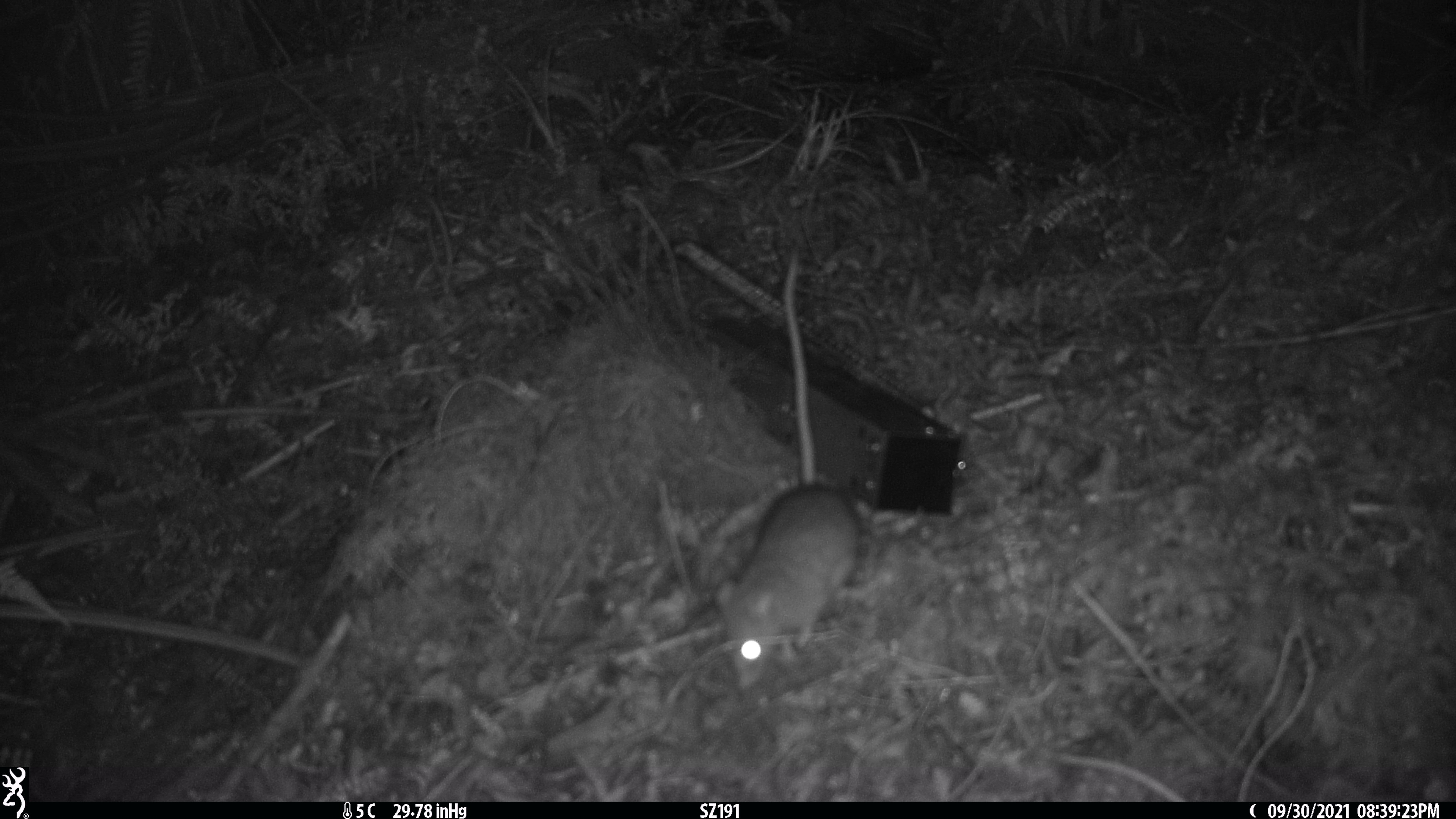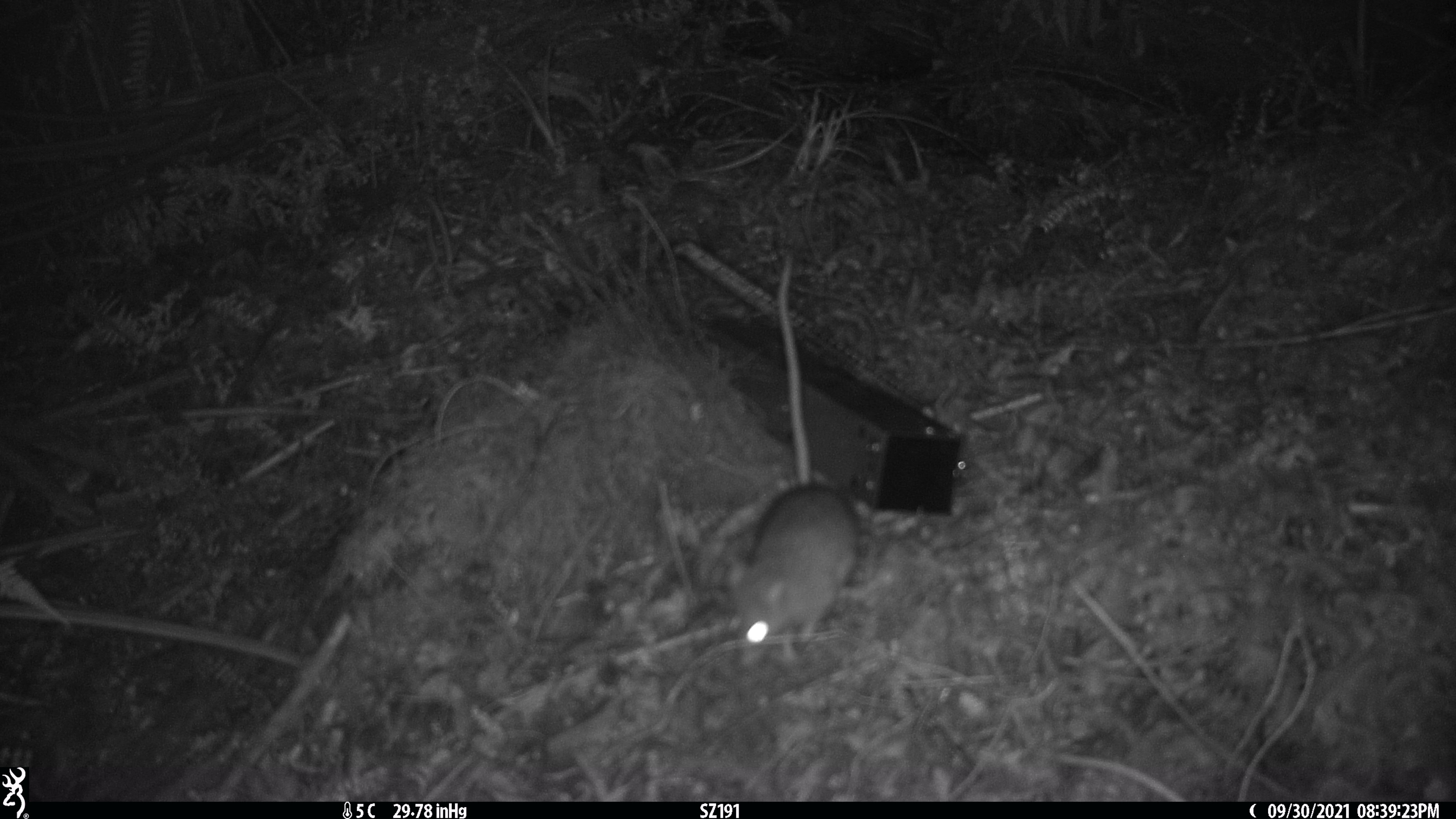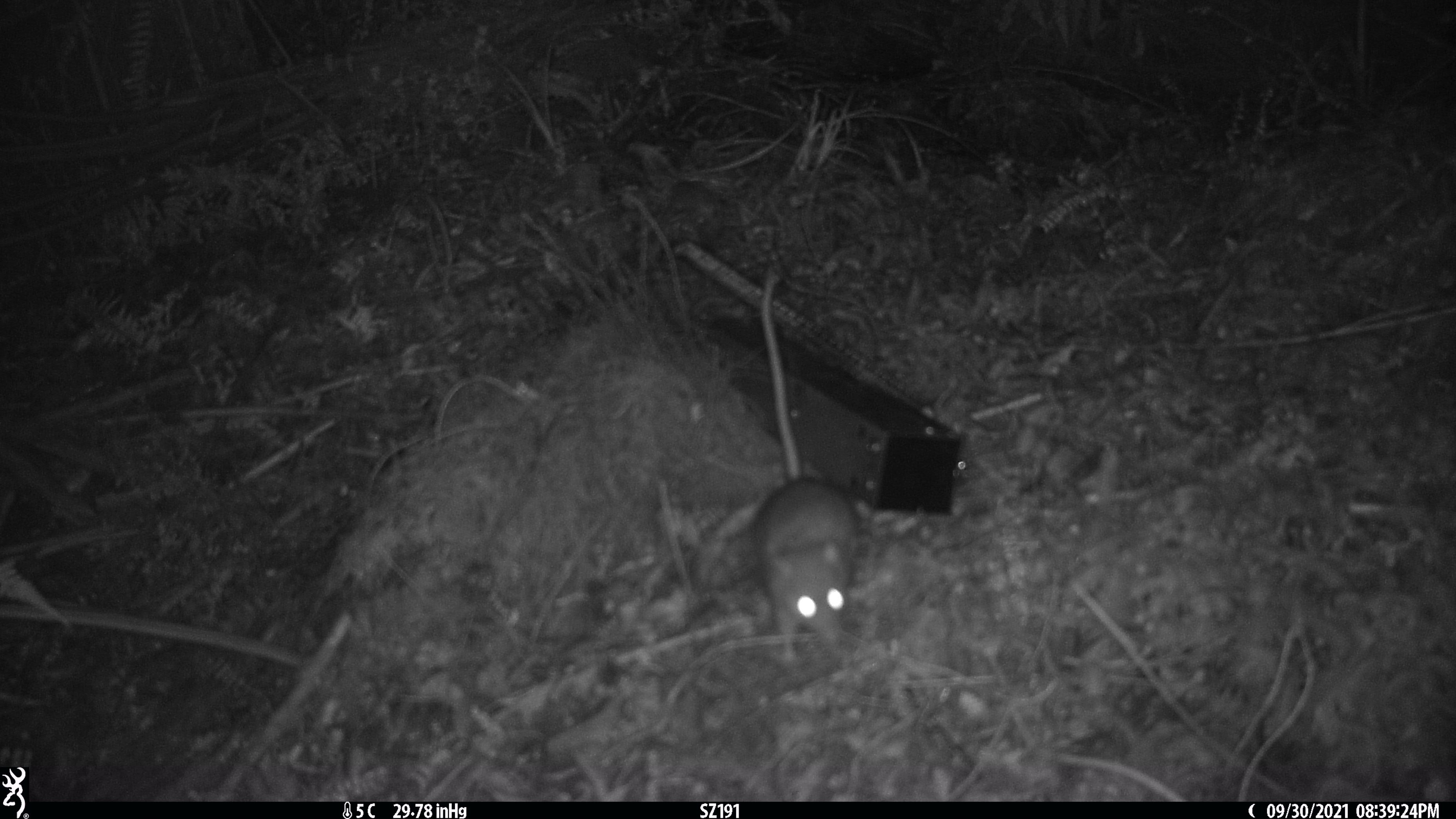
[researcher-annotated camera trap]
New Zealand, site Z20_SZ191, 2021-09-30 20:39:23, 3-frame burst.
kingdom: Animalia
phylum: Chordata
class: Mammalia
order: Rodentia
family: Muridae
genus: Rattus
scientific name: Rattus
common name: rat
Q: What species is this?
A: Rat (Rattus).